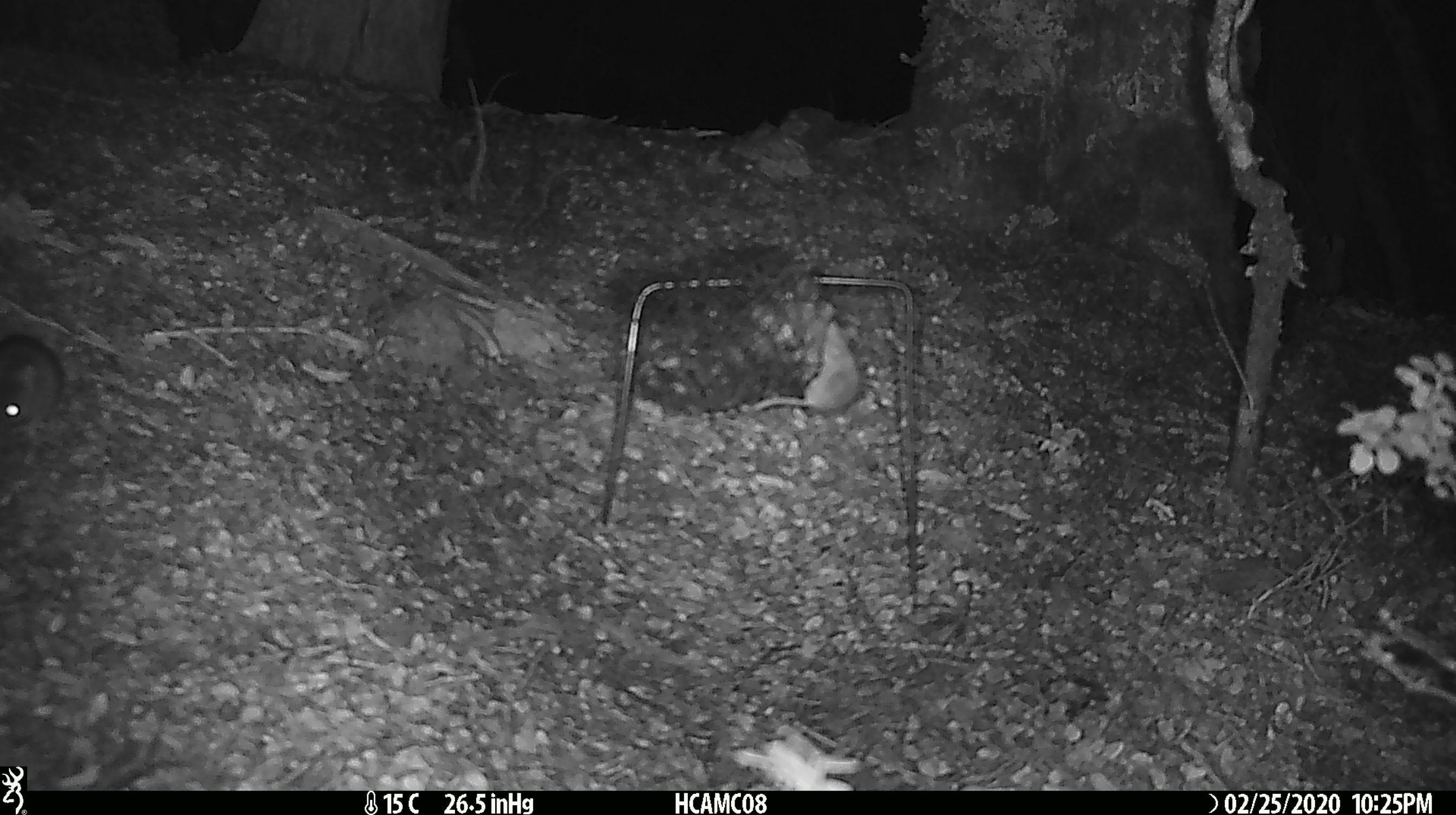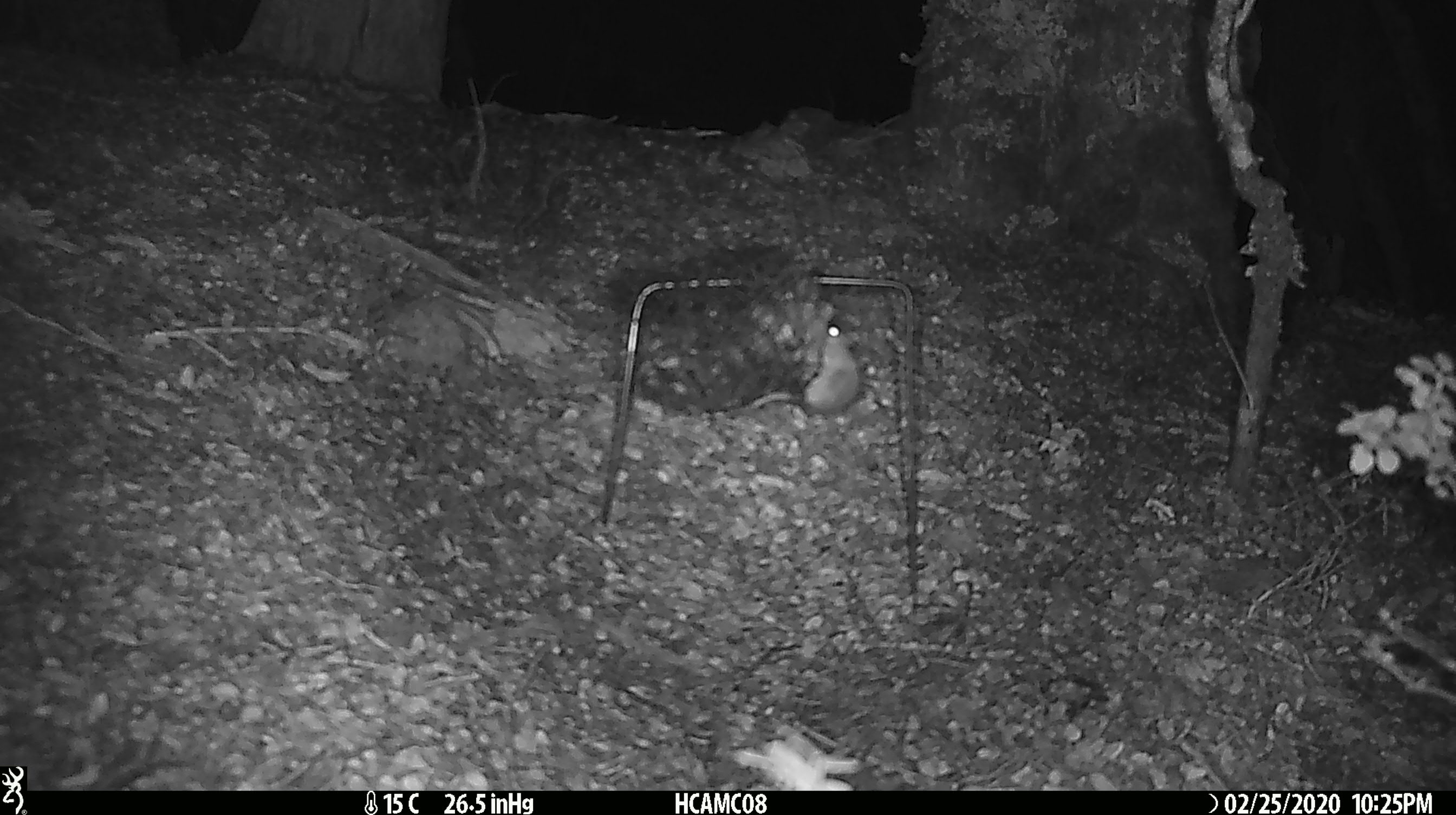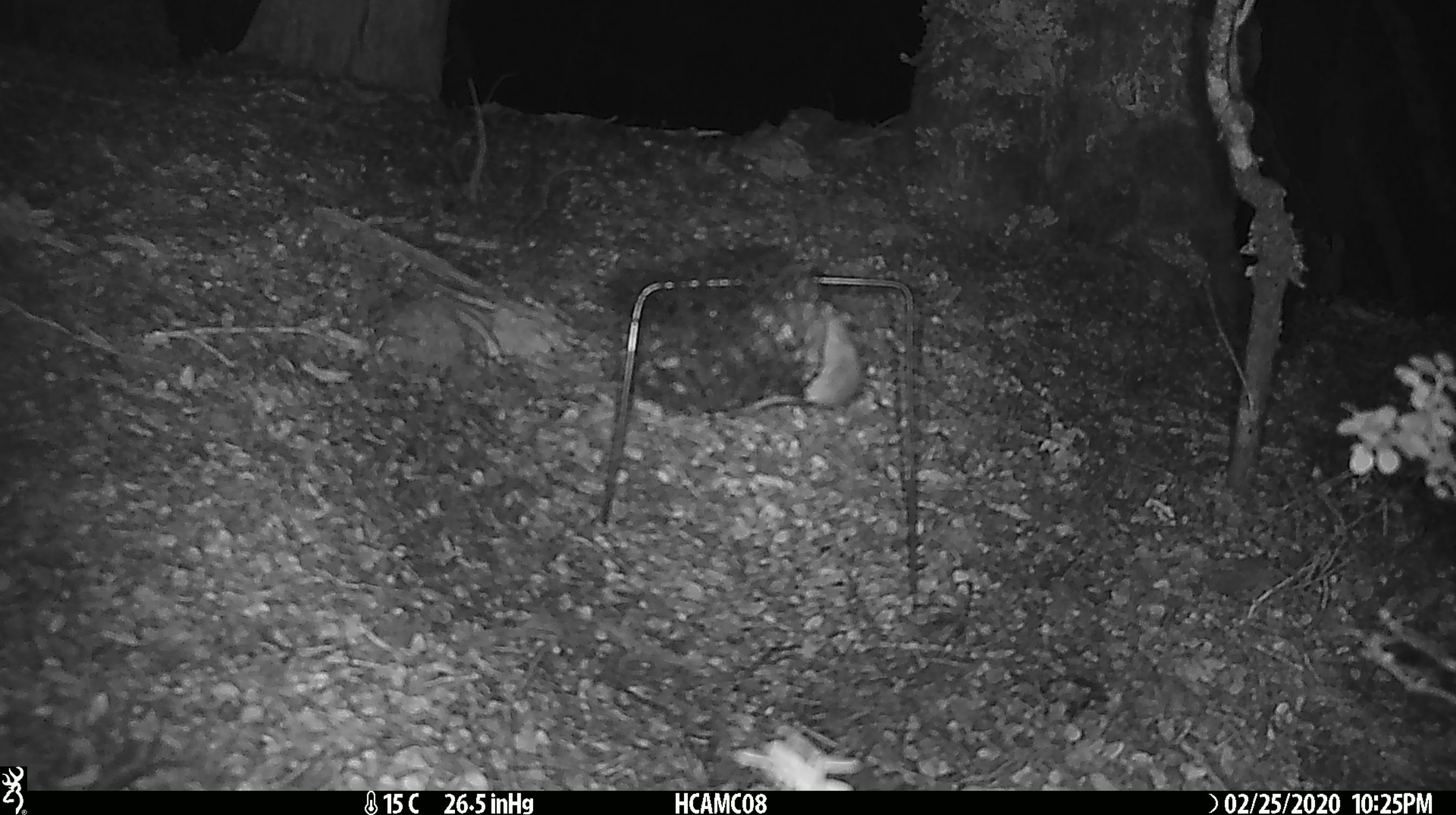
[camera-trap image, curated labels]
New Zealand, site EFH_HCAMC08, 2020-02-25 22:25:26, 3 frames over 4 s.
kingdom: Animalia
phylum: Chordata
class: Mammalia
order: Rodentia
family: Muridae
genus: Mus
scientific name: Mus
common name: mouse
Mouse (Mus).